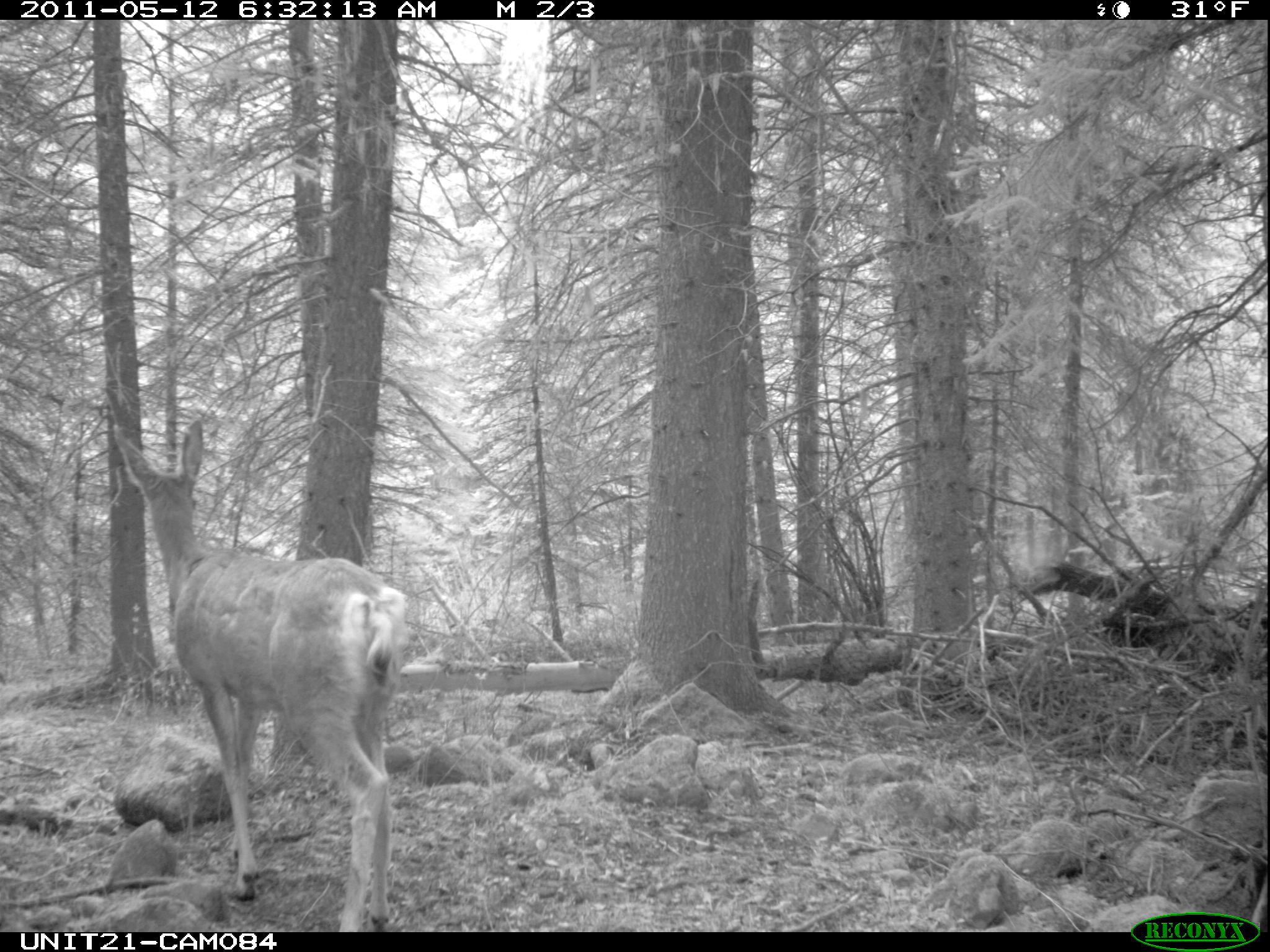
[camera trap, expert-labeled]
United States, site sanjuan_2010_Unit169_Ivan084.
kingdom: Animalia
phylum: Chordata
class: Mammalia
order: Artiodactyla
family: Cervidae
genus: Odocoileus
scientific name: Odocoileus hemionus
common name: mule deer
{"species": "Odocoileus hemionus (mule deer)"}